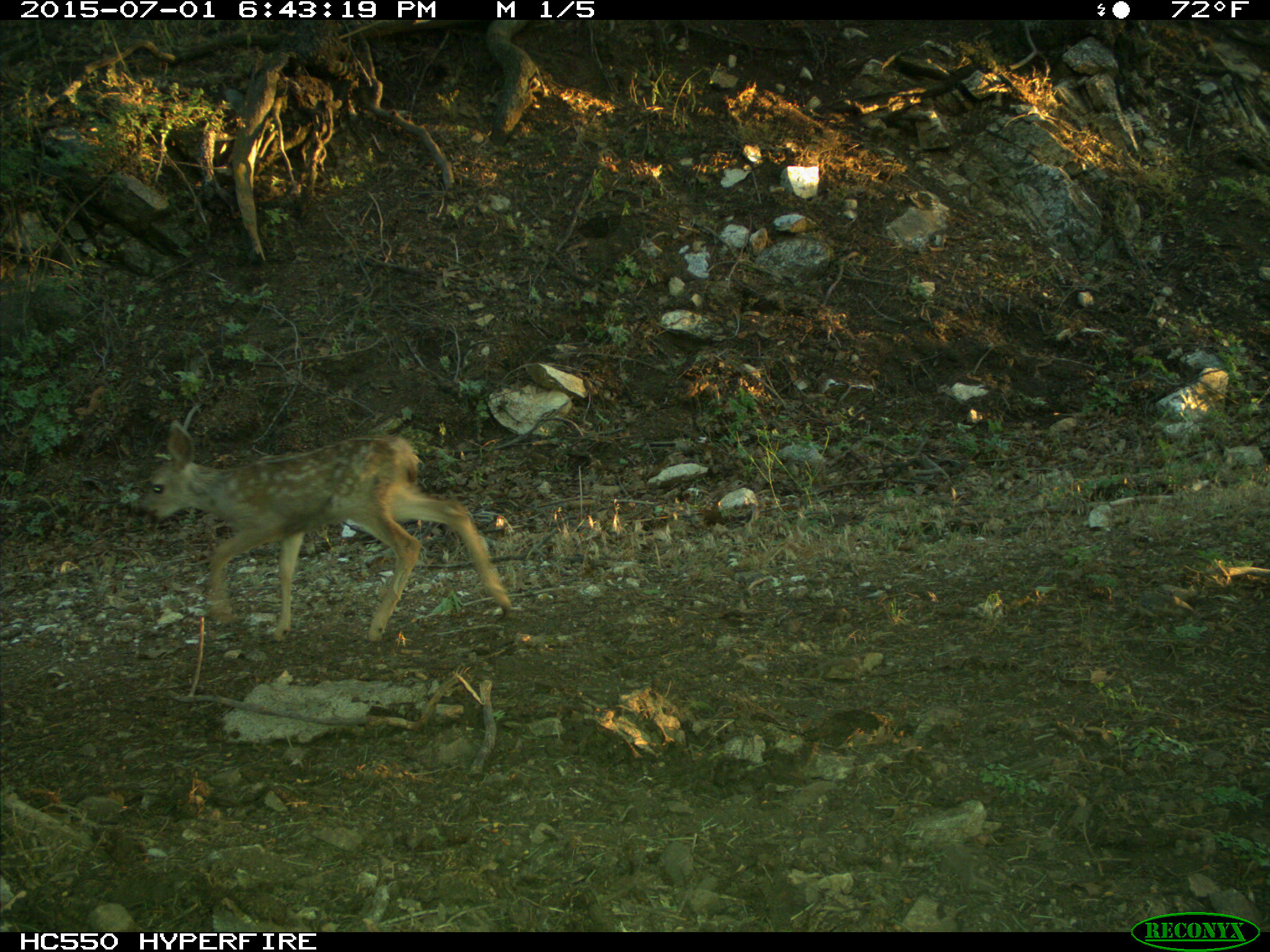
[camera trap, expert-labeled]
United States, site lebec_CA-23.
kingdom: Animalia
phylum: Chordata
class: Mammalia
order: Artiodactyla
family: Cervidae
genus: Odocoileus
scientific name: Odocoileus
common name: deer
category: unidentified deer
Unidentified deer (deer) (Odocoileus).